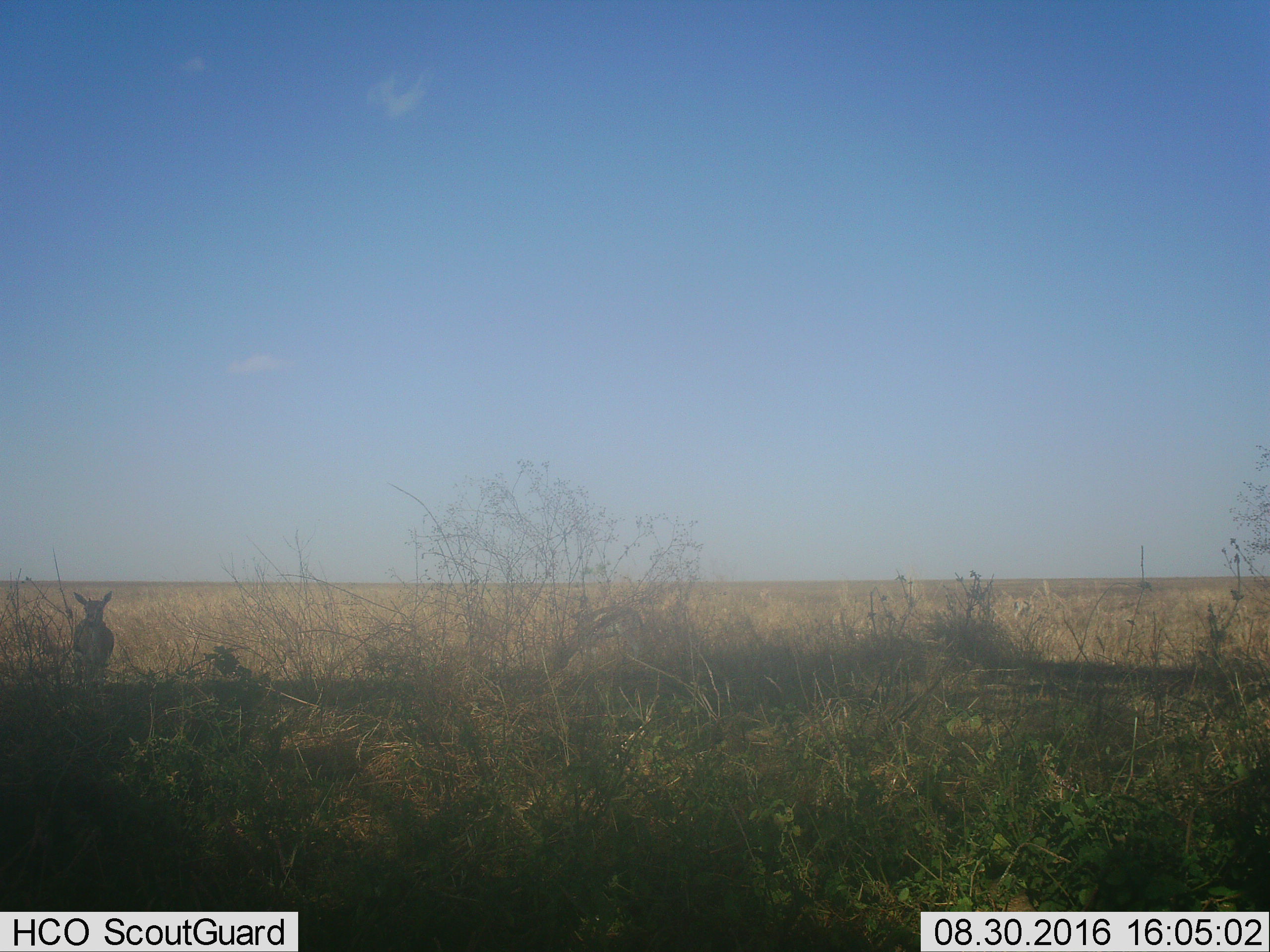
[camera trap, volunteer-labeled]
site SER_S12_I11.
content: unidentified animal